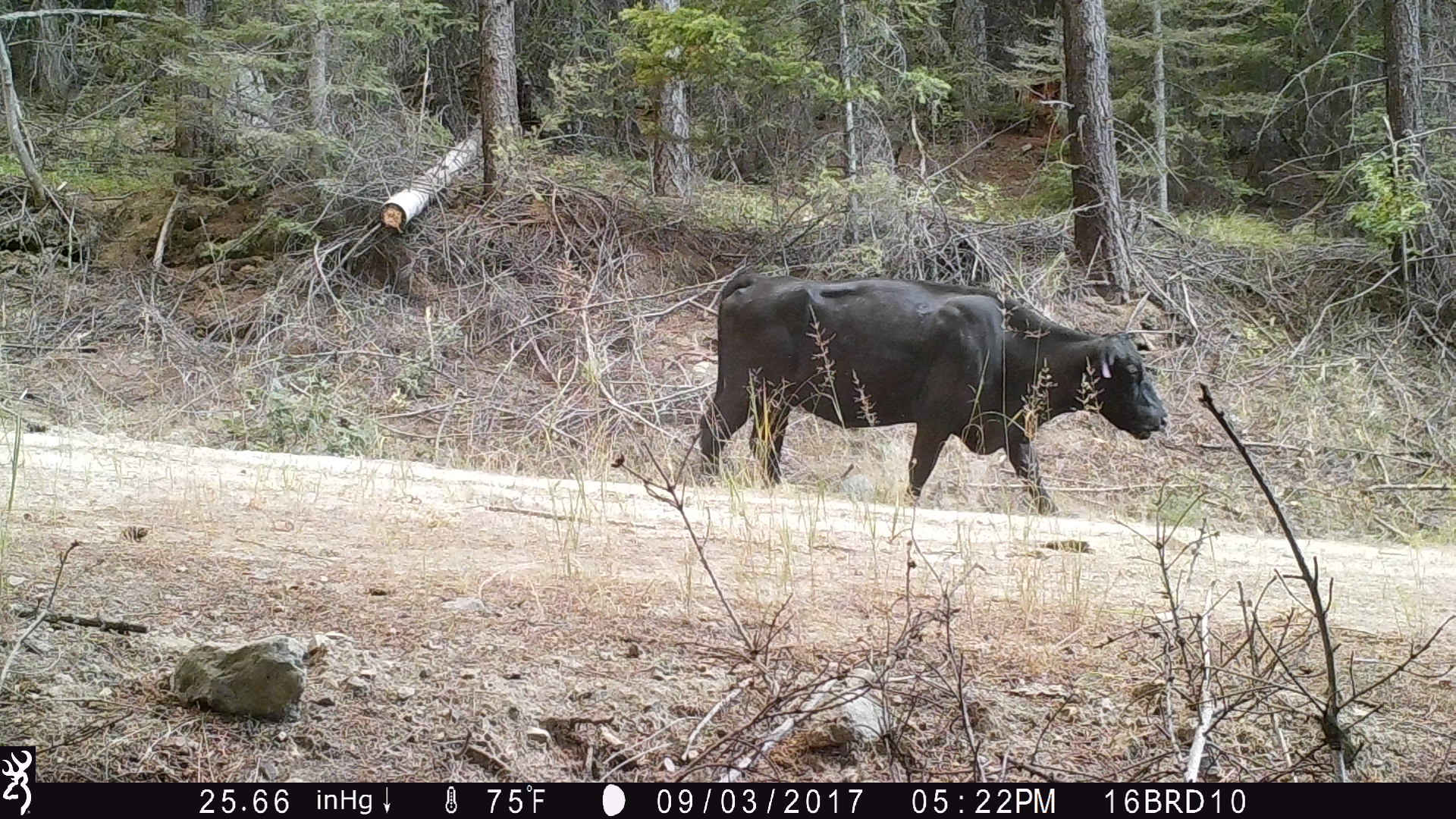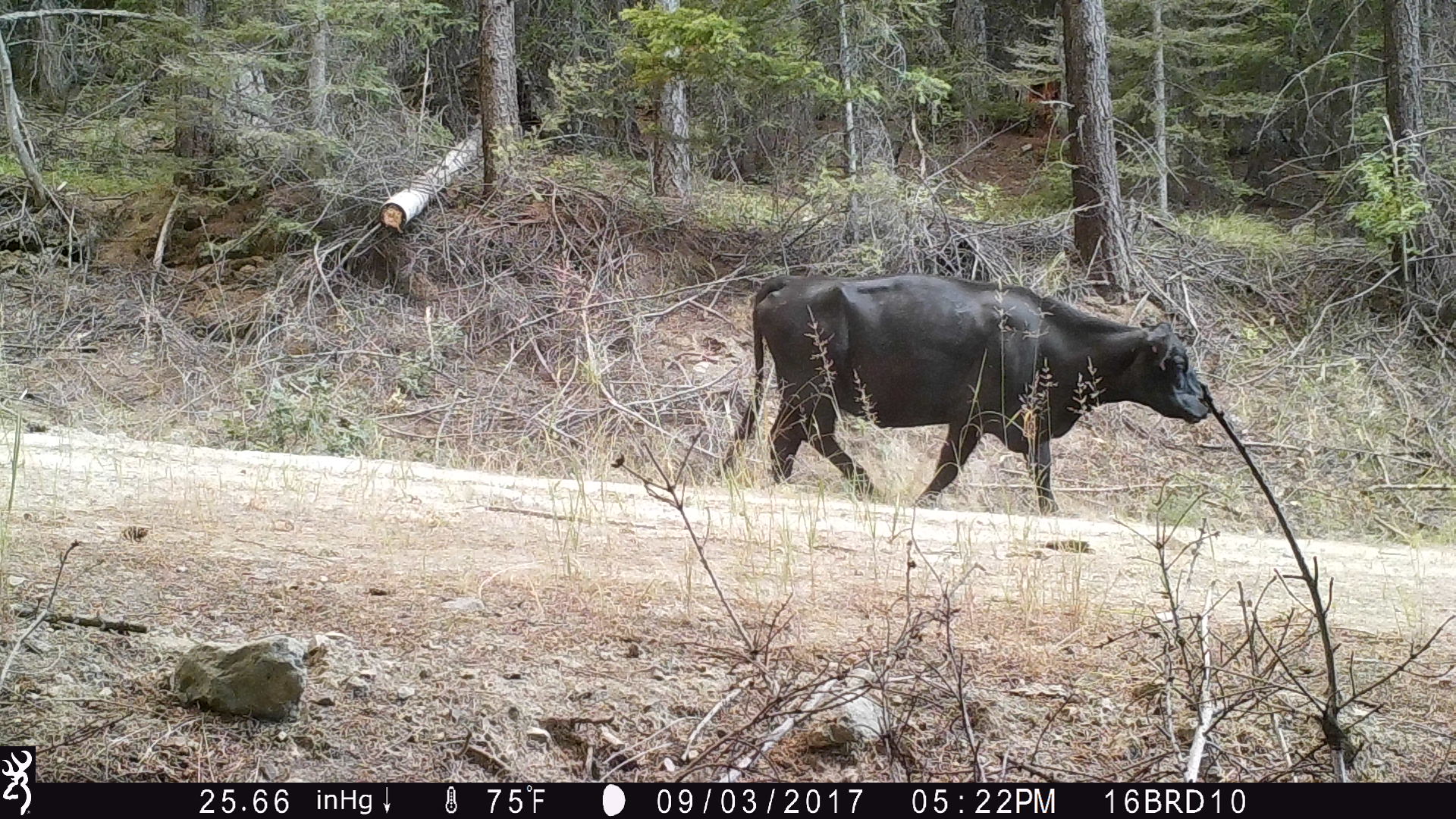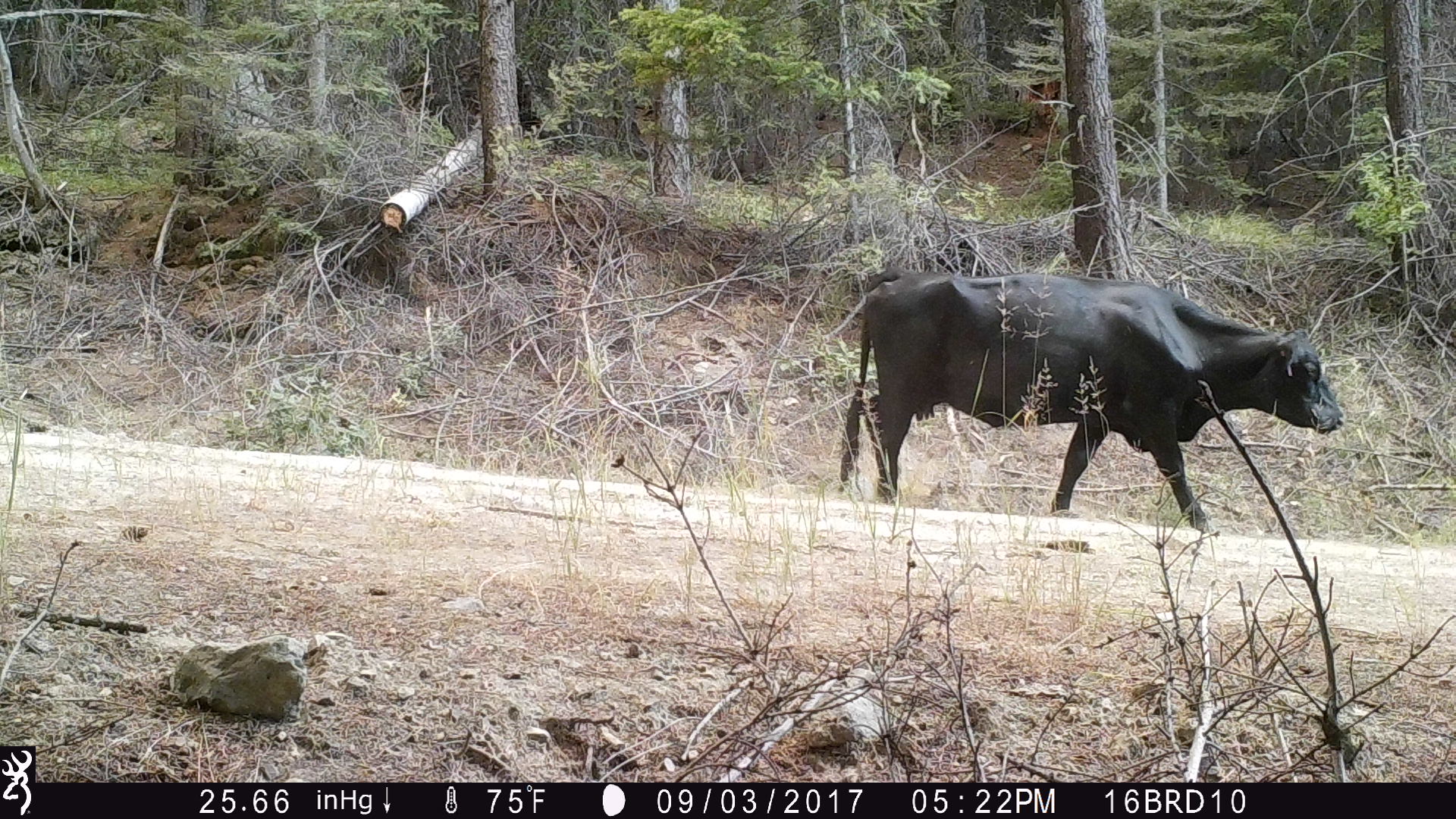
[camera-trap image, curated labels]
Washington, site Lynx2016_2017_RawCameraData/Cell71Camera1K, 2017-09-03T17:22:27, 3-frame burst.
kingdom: Animalia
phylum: Chordata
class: Mammalia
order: Artiodactyla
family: Bovidae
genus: Bos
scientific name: Bos taurus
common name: domestic cattle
Domestic cattle (Bos taurus). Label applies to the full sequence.